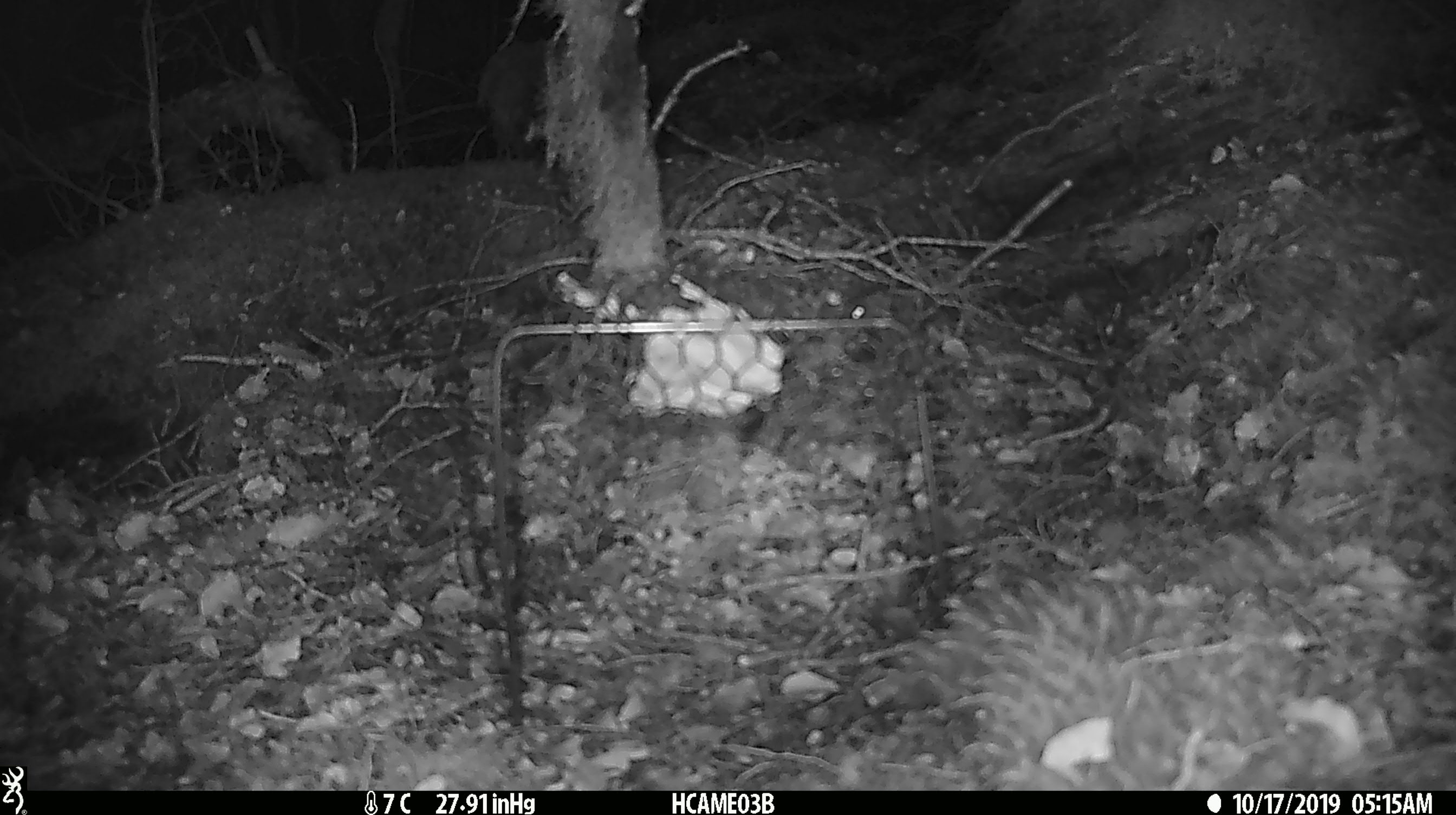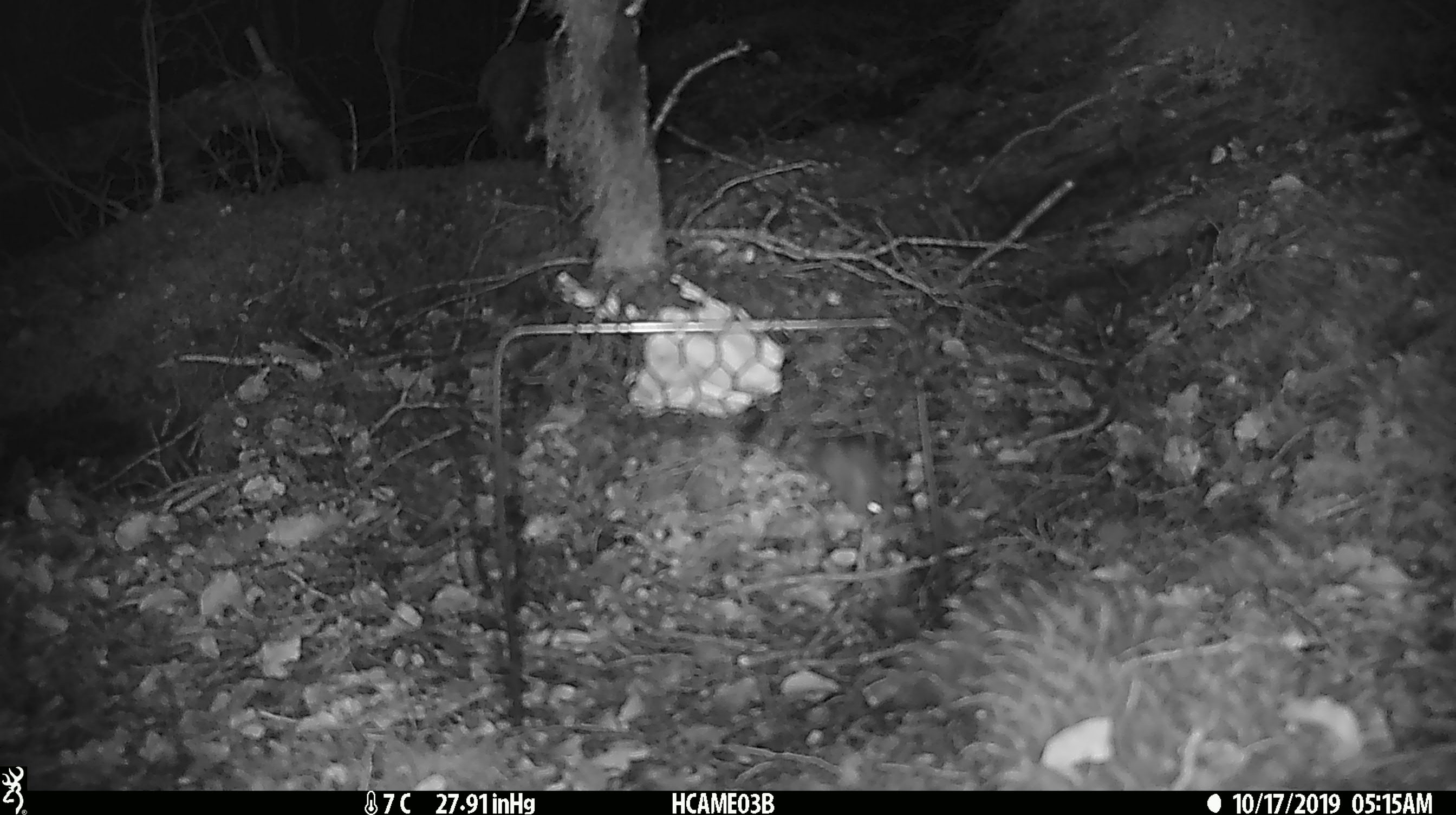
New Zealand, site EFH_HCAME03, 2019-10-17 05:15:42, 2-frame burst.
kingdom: Animalia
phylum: Chordata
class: Mammalia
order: Rodentia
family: Muridae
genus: Mus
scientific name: Mus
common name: mouse